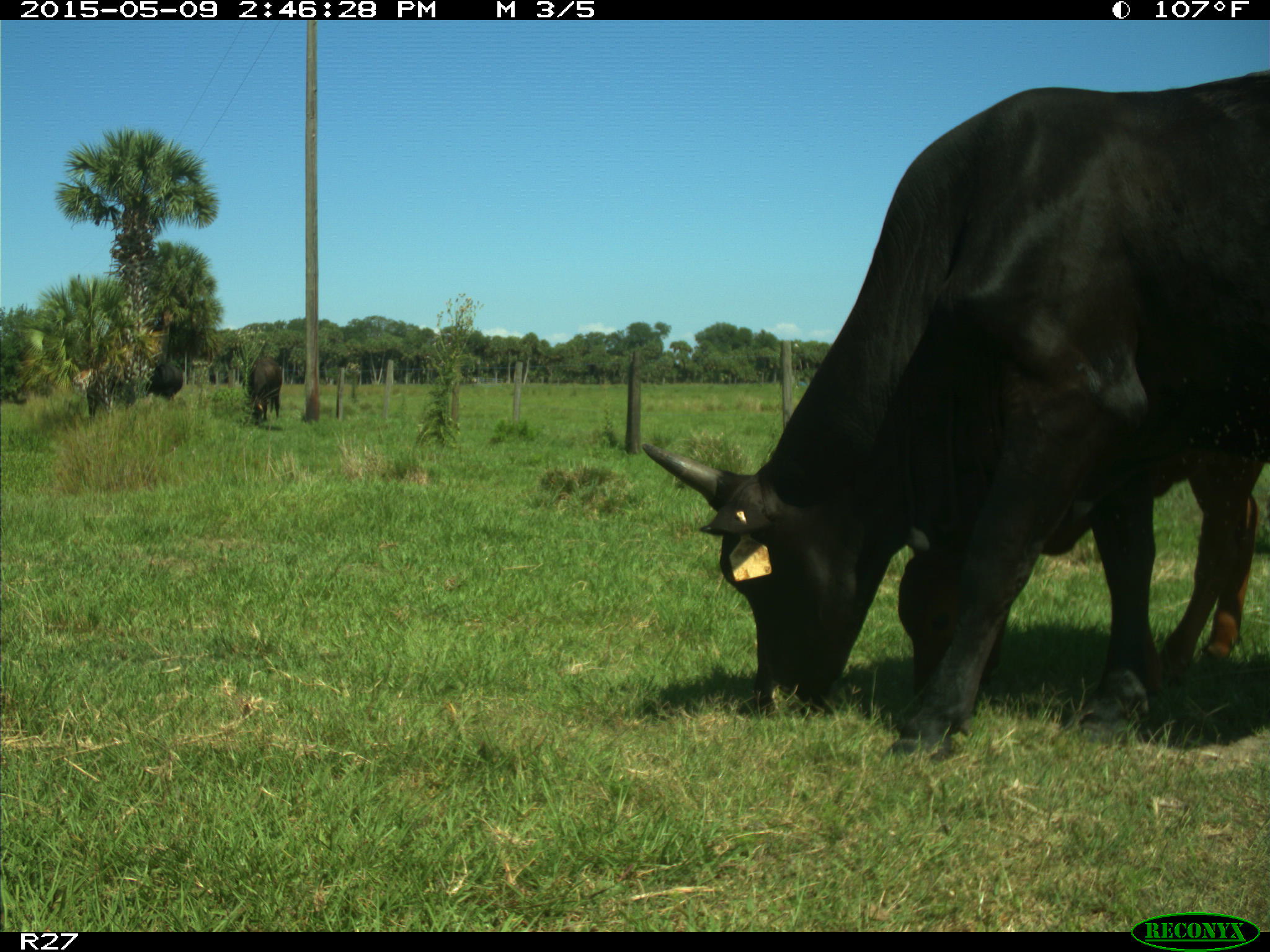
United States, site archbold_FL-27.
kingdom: Animalia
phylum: Chordata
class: Mammalia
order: Artiodactyla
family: Bovidae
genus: Bos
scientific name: Bos taurus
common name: domestic cow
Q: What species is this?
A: Bos taurus (domestic cow).